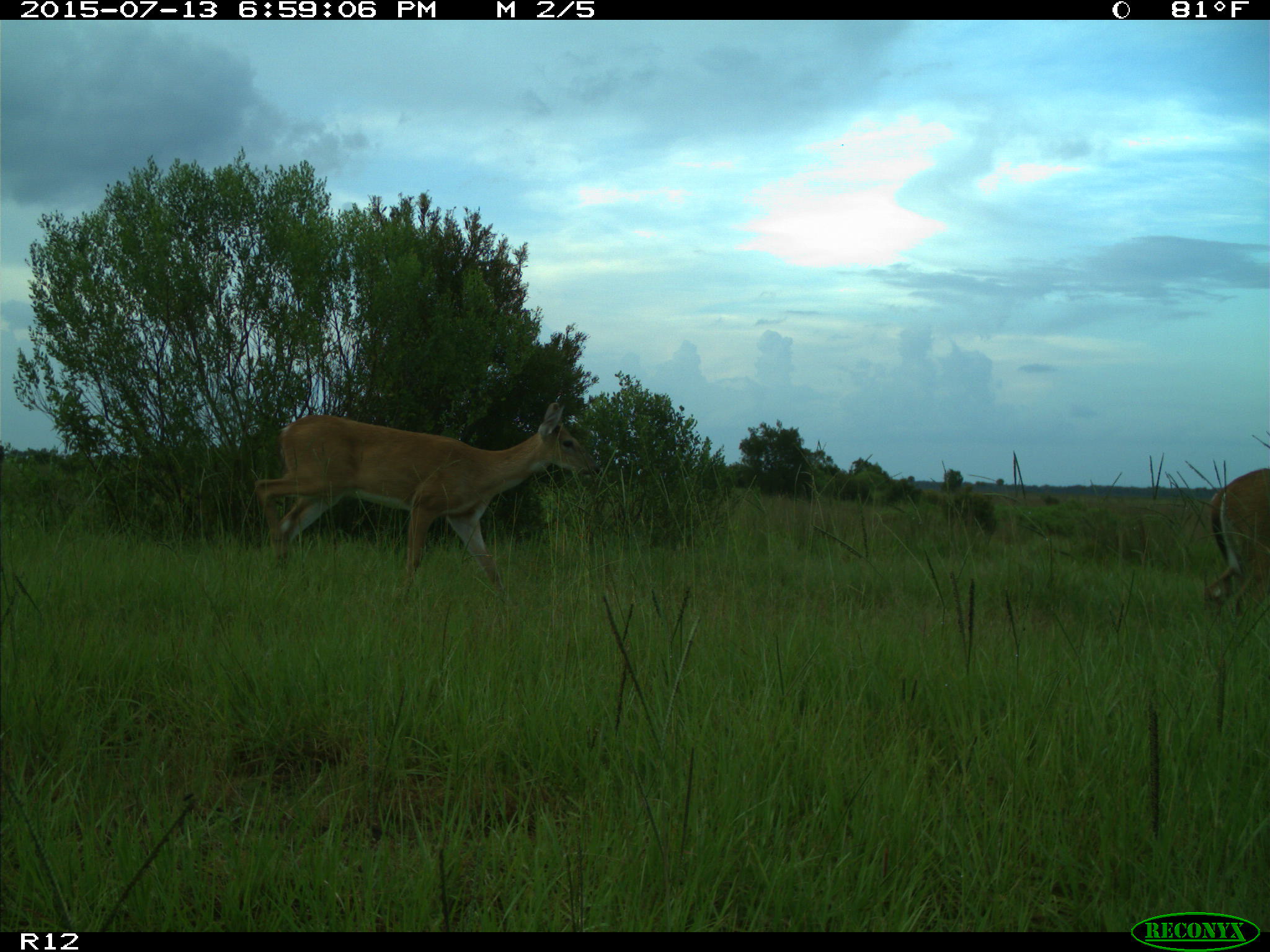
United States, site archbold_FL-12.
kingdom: Animalia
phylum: Chordata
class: Mammalia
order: Artiodactyla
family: Cervidae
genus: Odocoileus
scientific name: Odocoileus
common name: deer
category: unidentified deer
Unidentified deer (deer) (Odocoileus).